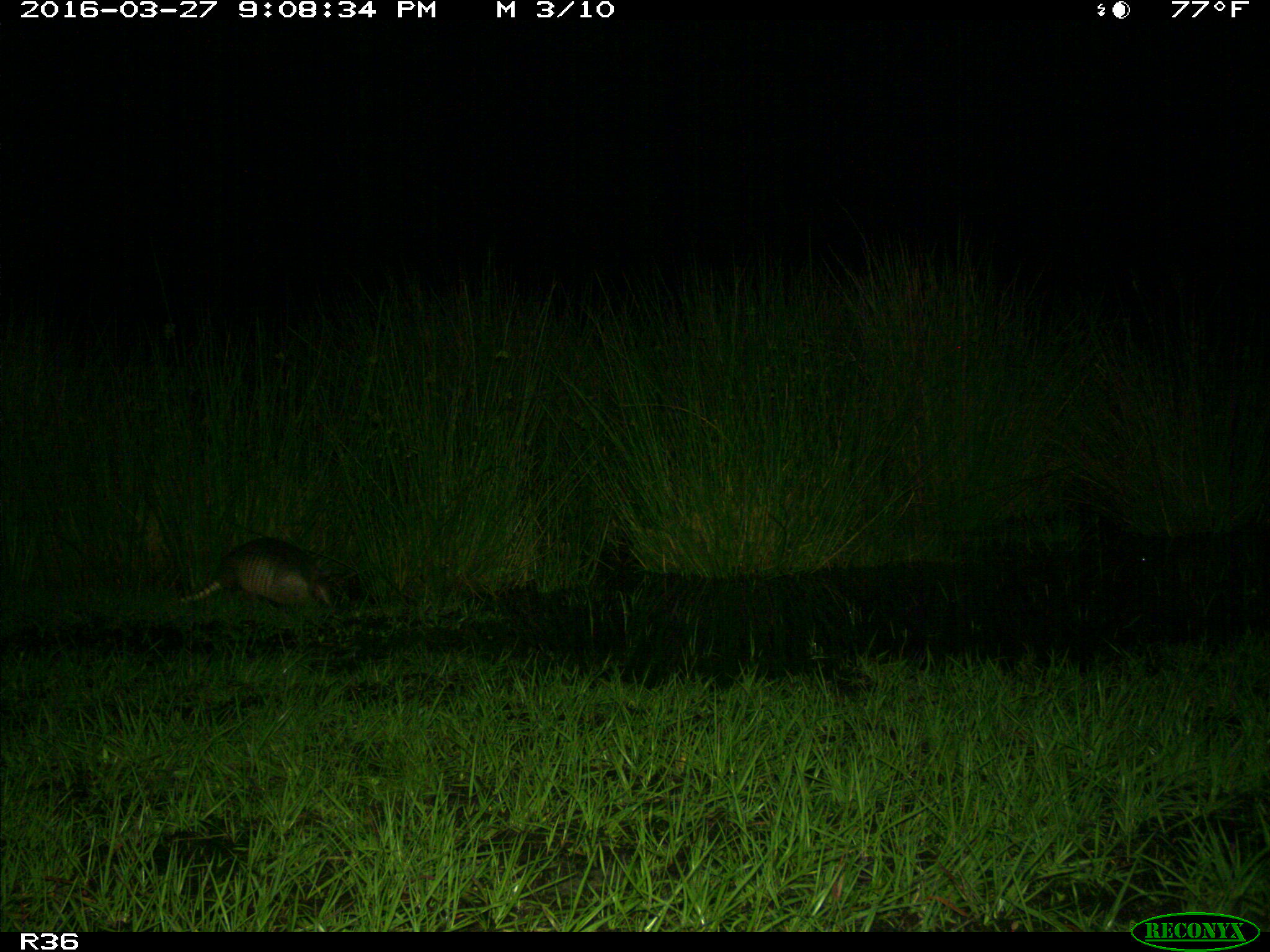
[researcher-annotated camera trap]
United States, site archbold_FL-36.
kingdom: Animalia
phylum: Chordata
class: Mammalia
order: Cingulata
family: Dasypodidae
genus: Dasypus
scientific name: Dasypus novemcinctus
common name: nine-banded armadillo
Dasypus novemcinctus (nine-banded armadillo).